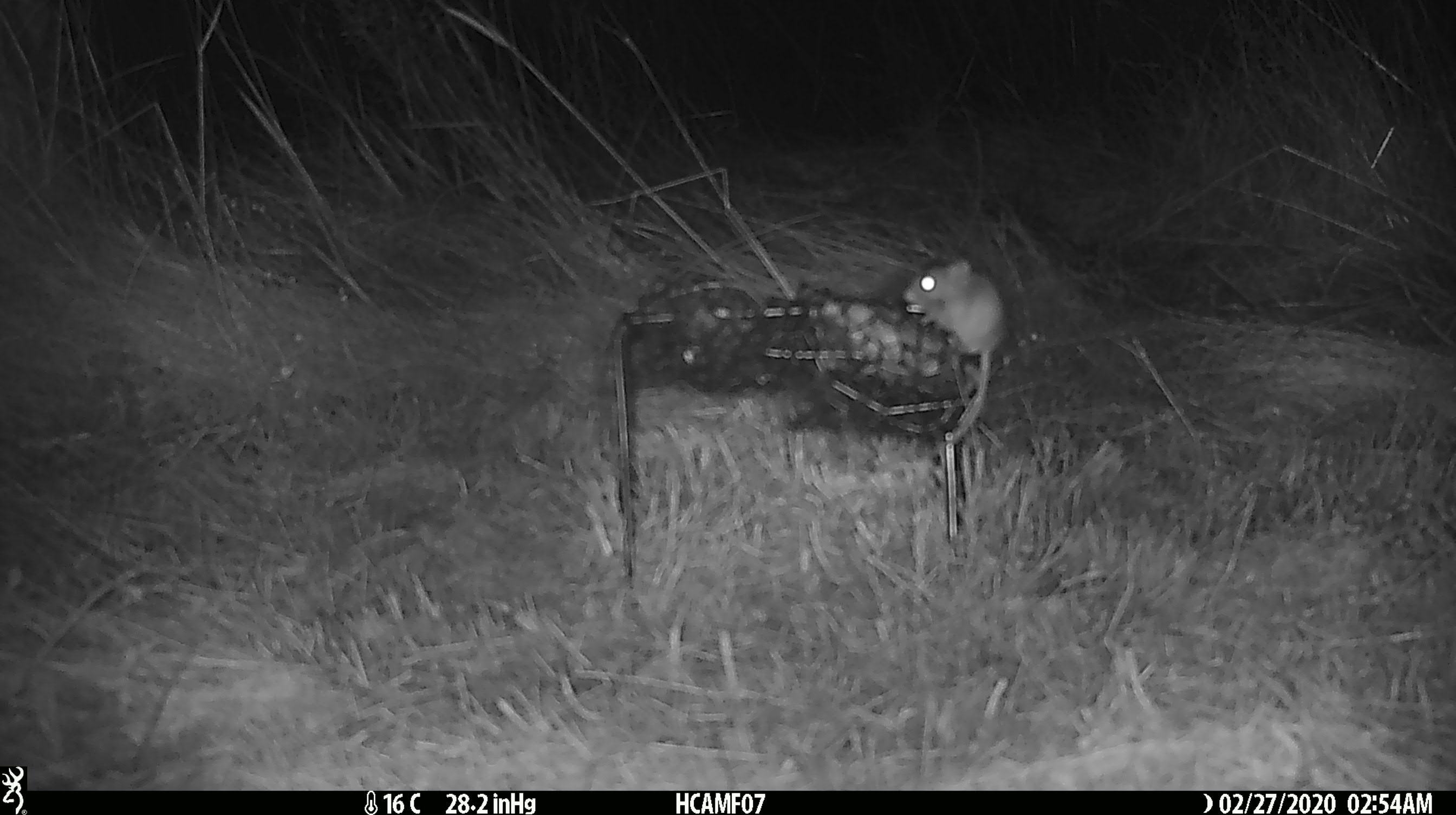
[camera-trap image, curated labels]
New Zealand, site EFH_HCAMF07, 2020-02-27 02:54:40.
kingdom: Animalia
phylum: Chordata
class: Mammalia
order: Rodentia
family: Muridae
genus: Mus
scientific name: Mus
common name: mouse